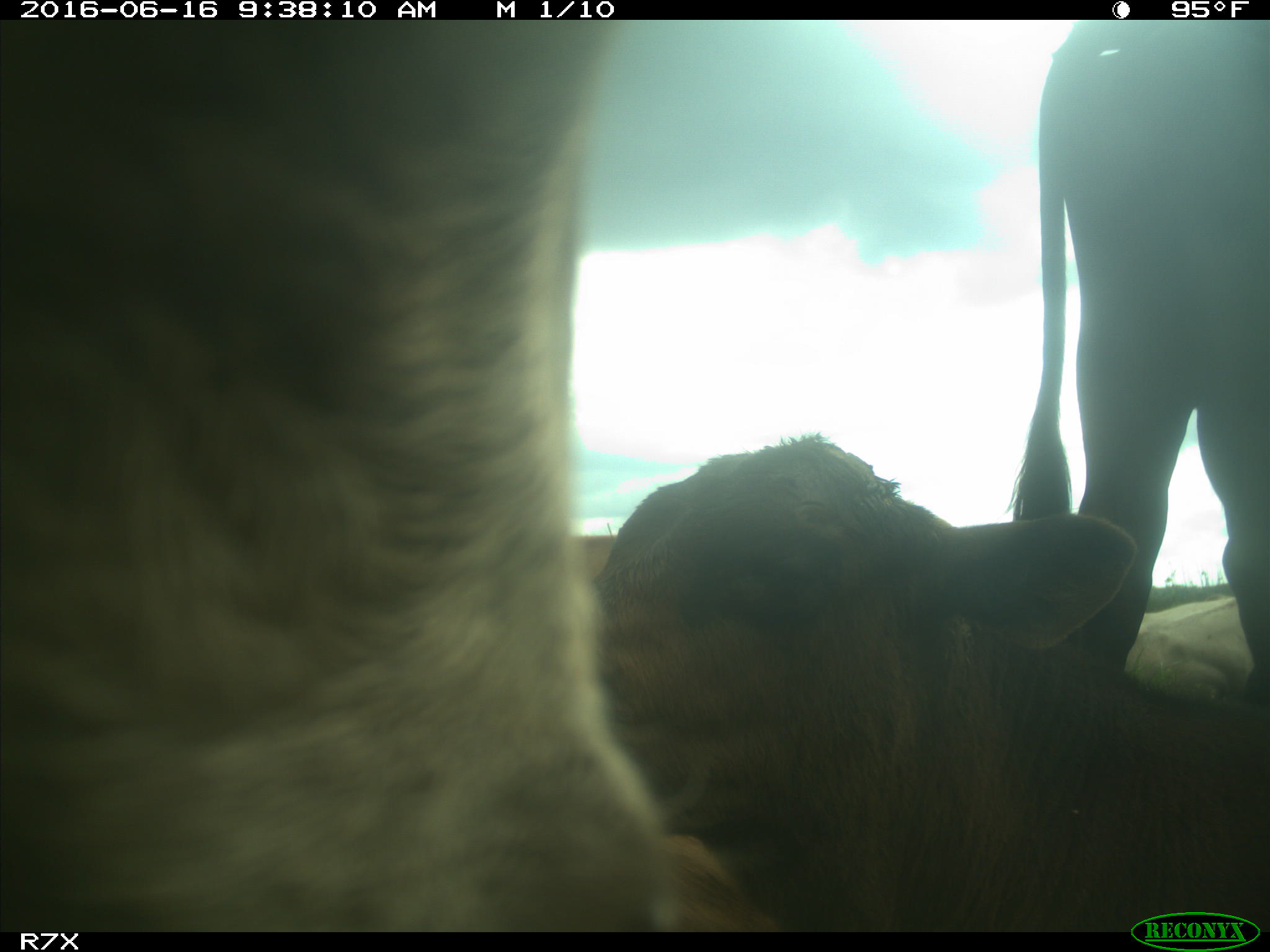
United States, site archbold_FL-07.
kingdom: Animalia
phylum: Chordata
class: Mammalia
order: Artiodactyla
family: Bovidae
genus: Bos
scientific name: Bos taurus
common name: domestic cow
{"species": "Bos taurus (domestic cow)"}